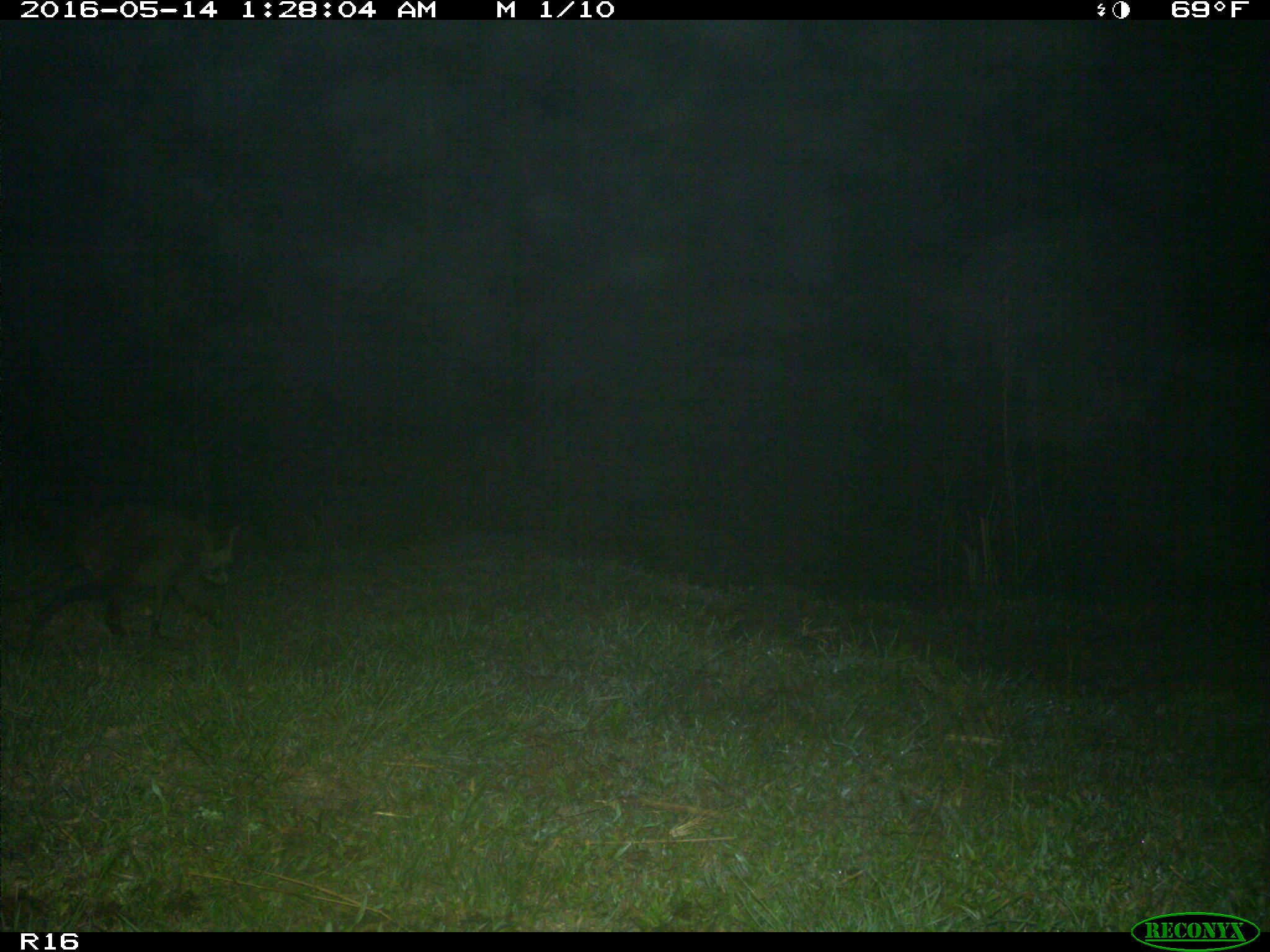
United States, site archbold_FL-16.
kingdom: Animalia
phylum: Chordata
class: Mammalia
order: Carnivora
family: Canidae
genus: Canis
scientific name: Canis latrans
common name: coyote